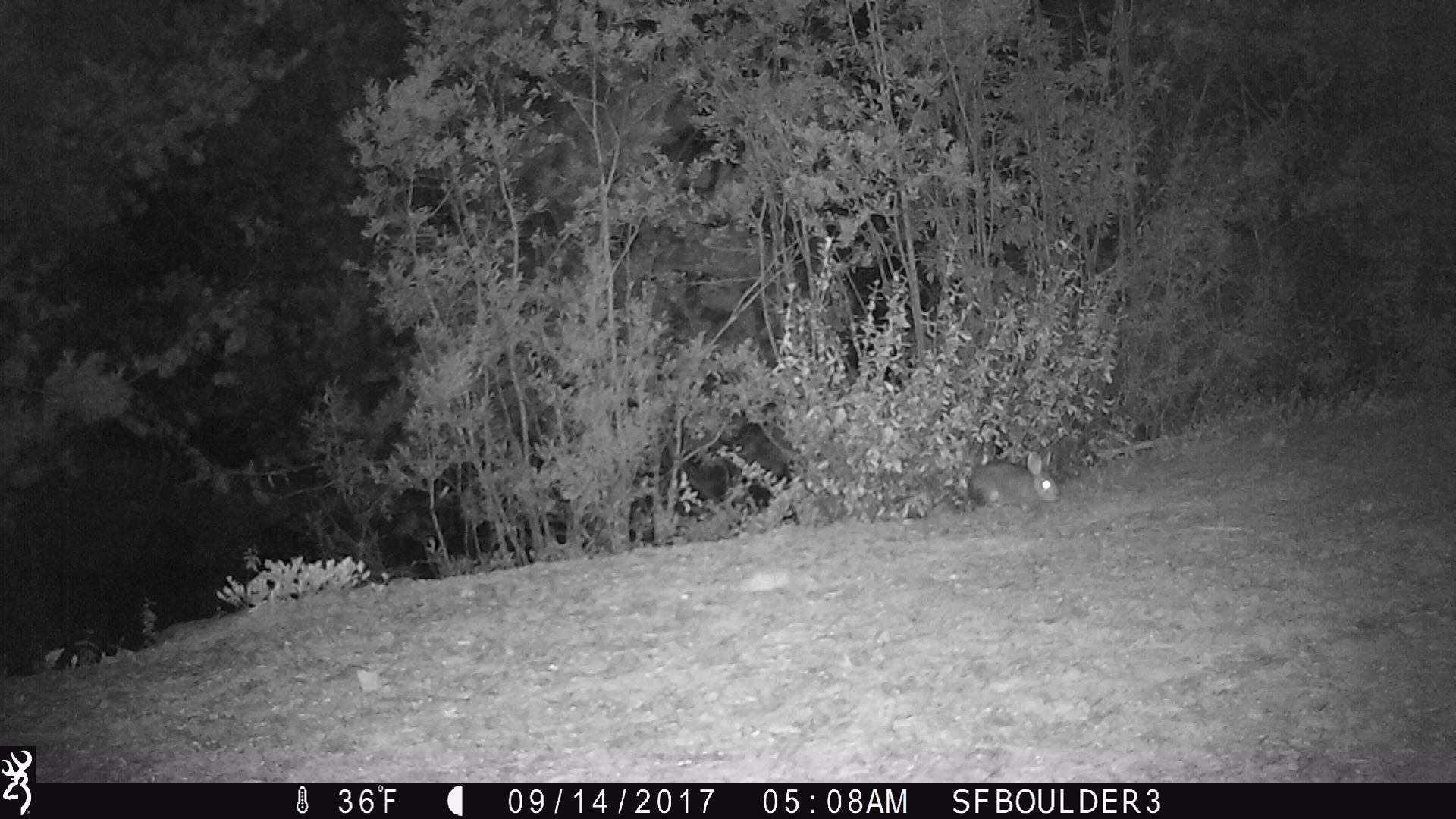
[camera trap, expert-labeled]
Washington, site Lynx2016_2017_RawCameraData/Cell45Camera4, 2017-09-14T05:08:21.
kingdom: Animalia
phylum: Chordata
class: Mammalia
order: Lagomorpha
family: Leporidae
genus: Lepus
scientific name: Lepus americanus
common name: snowshoe hare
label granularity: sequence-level